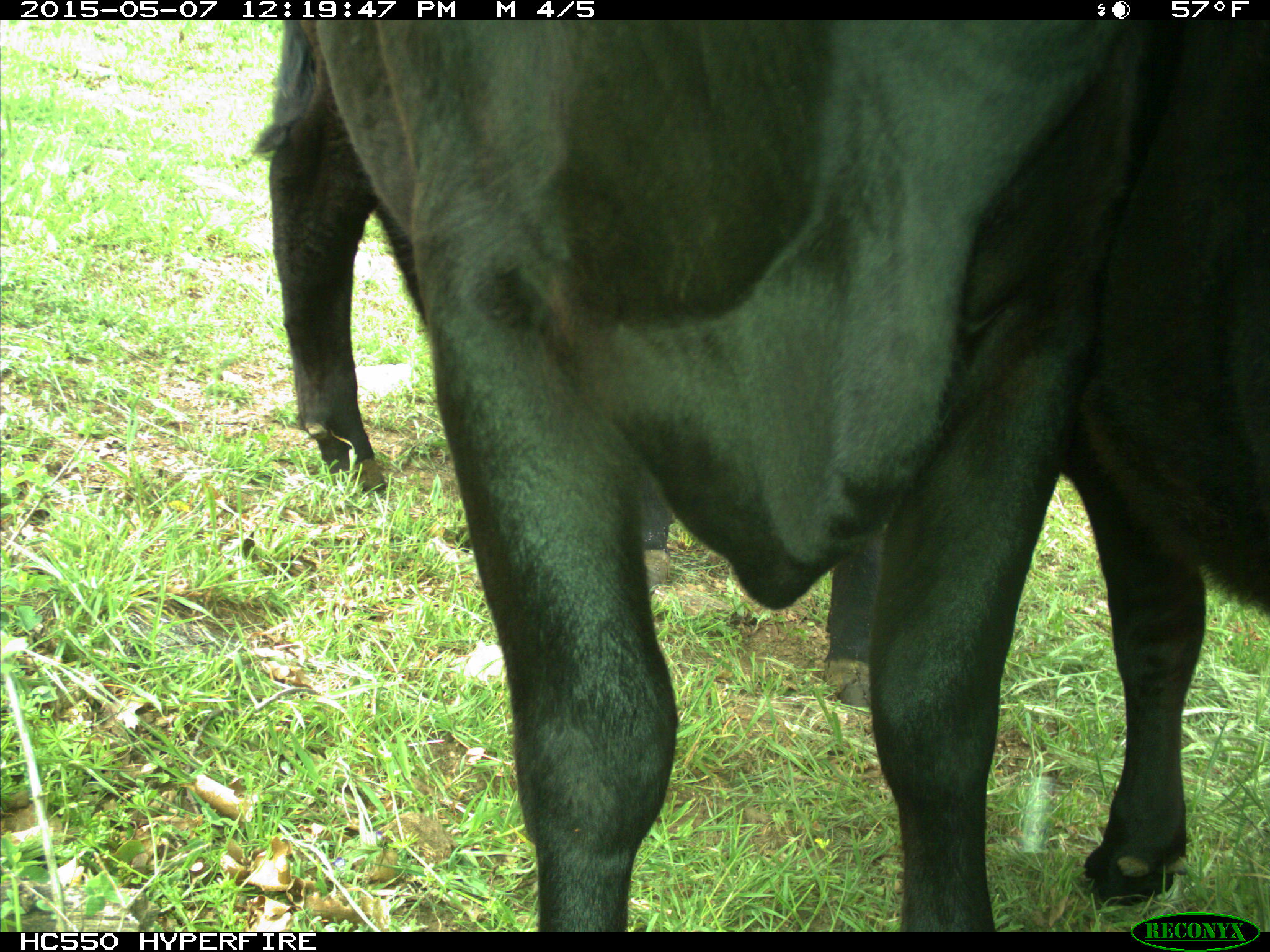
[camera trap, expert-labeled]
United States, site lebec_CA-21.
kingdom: Animalia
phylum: Chordata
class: Mammalia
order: Artiodactyla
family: Bovidae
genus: Bos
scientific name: Bos taurus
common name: domestic cow